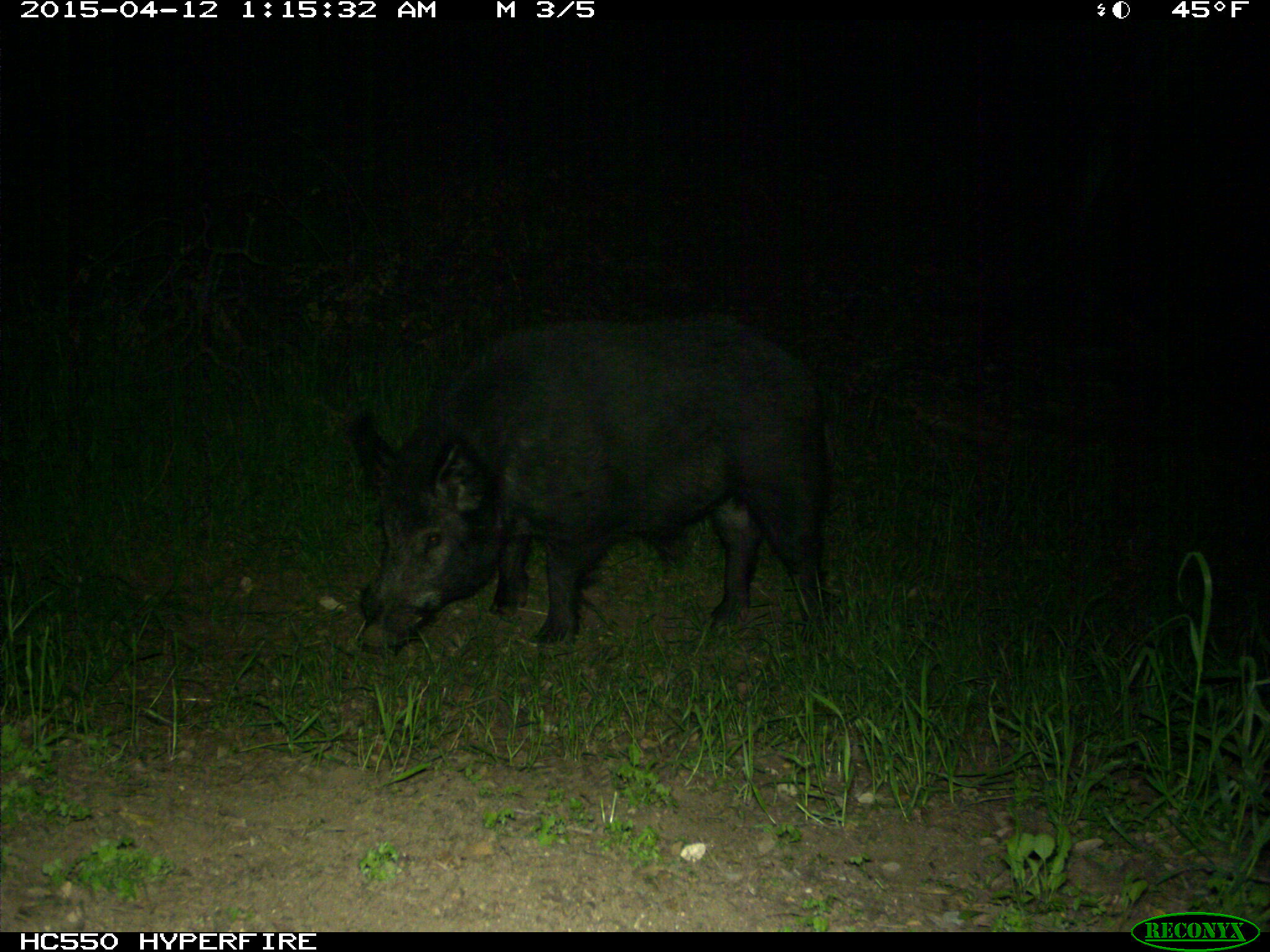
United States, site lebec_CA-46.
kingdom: Animalia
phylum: Chordata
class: Mammalia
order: Artiodactyla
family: Suidae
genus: Sus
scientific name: Sus scrofa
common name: wild boar